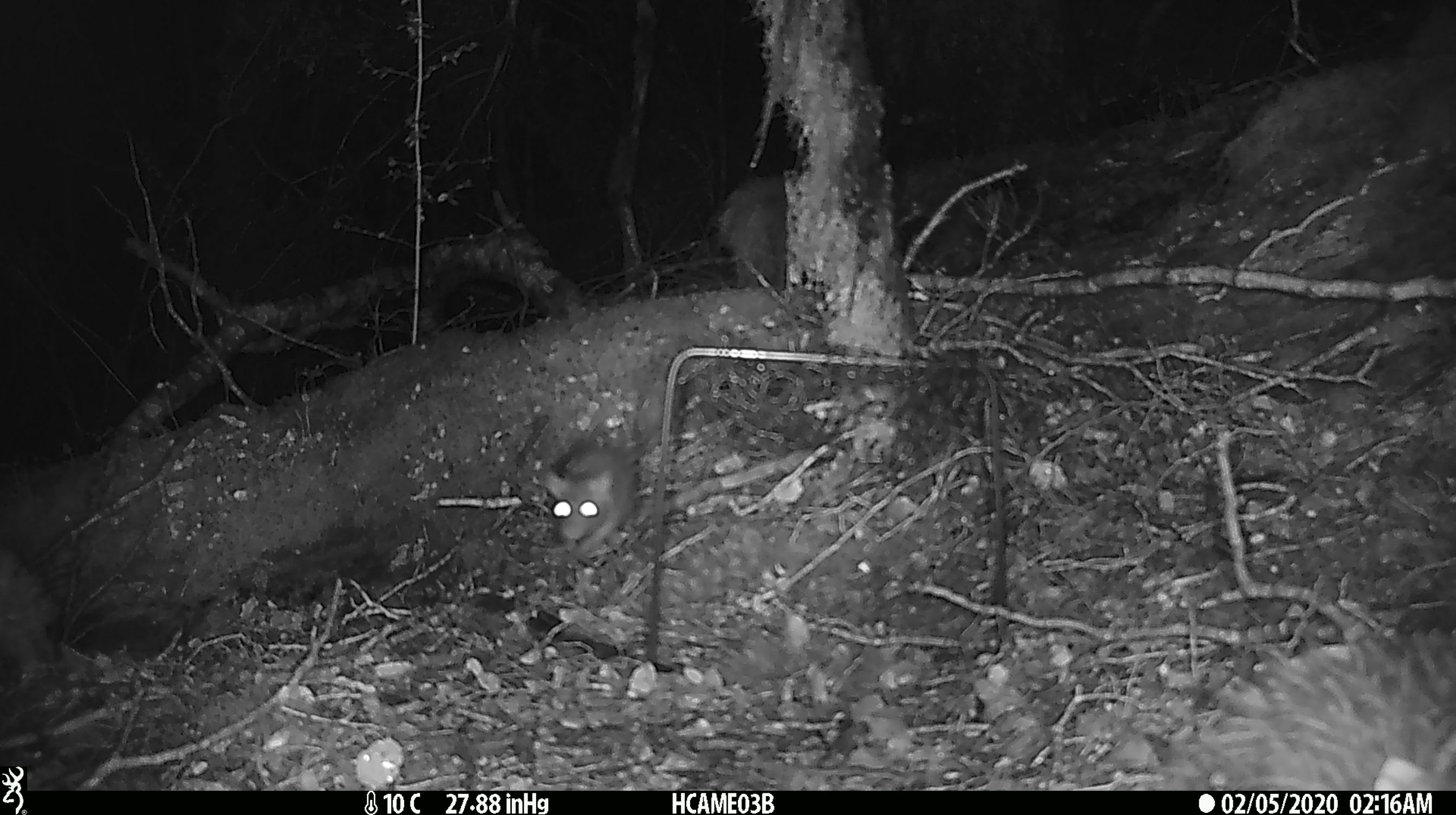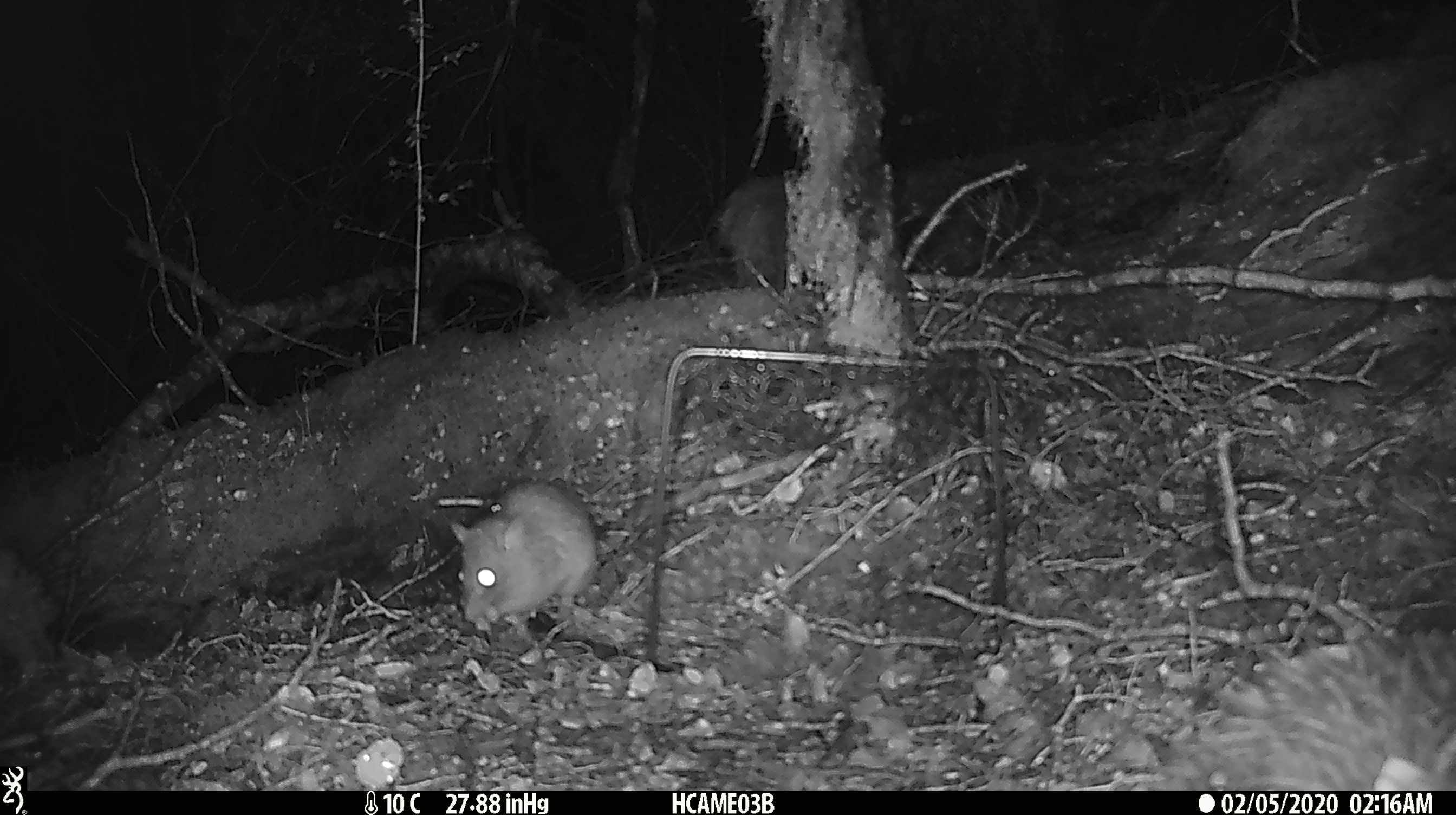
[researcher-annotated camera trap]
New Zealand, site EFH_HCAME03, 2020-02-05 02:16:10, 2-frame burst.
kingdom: Animalia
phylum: Chordata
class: Mammalia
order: Rodentia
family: Muridae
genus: Rattus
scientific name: Rattus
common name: rat